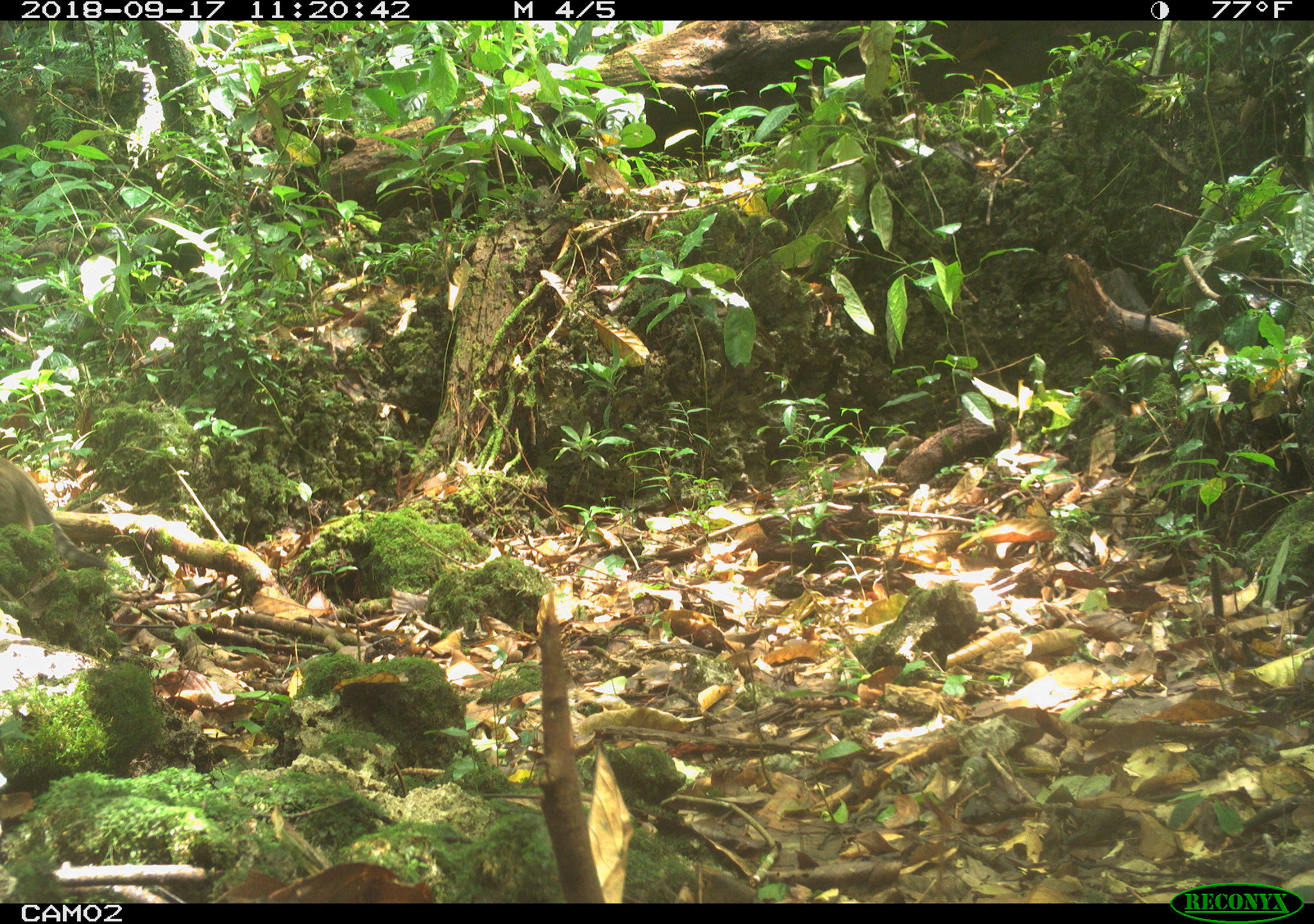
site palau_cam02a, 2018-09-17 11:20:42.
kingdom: Animalia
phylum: Chordata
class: Mammalia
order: Carnivora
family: Felidae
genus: Felis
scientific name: Felis catus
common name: cat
Cat (Felis catus).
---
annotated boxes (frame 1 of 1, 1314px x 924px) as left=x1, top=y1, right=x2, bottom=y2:
cat: left=0, top=454, right=115, bottom=572